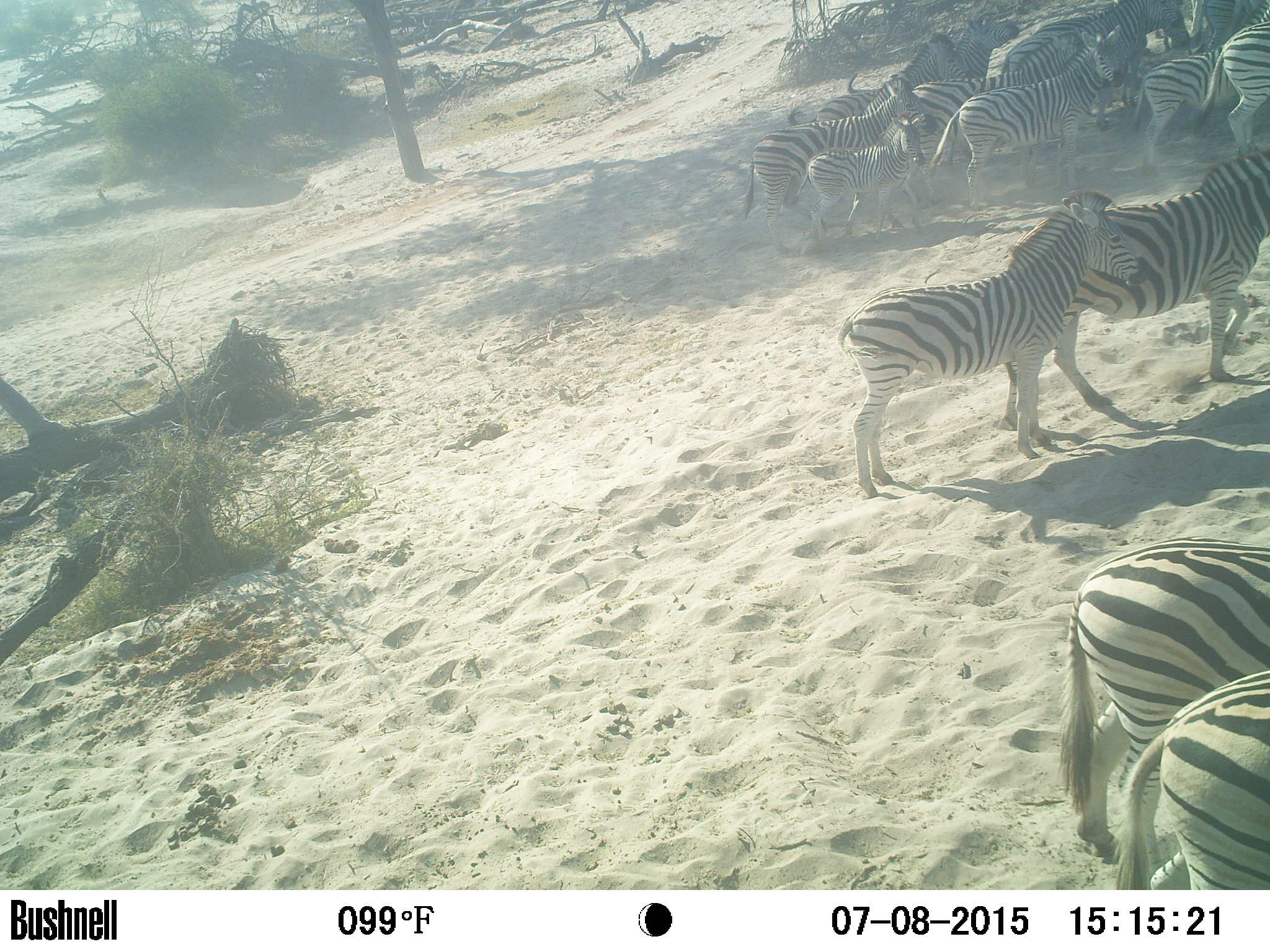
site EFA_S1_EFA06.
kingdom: Animalia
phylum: Chordata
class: Mammalia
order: Perissodactyla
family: Equidae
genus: Equus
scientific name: Equus quagga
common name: plains zebra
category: zebraplains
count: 11-50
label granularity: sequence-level